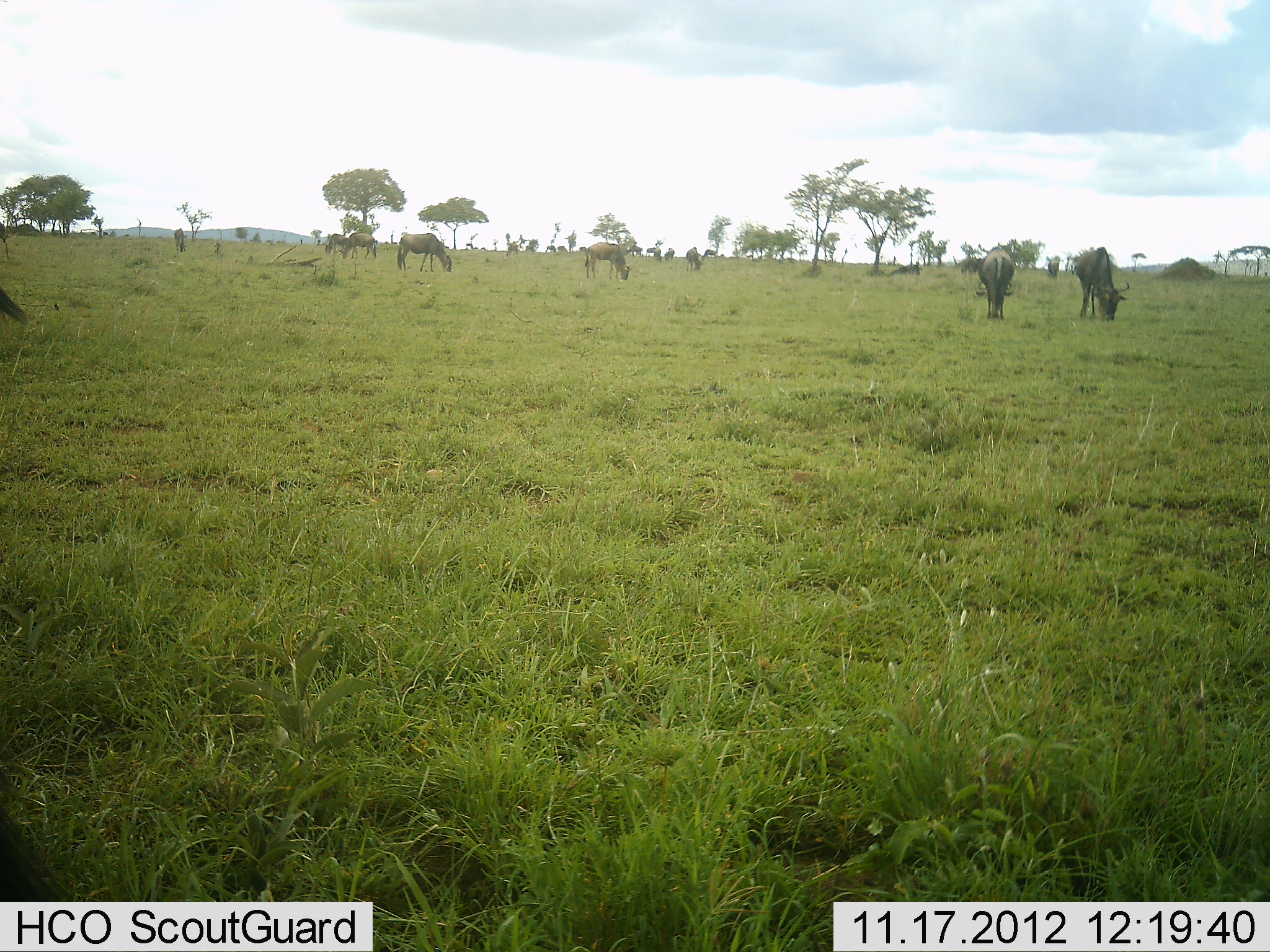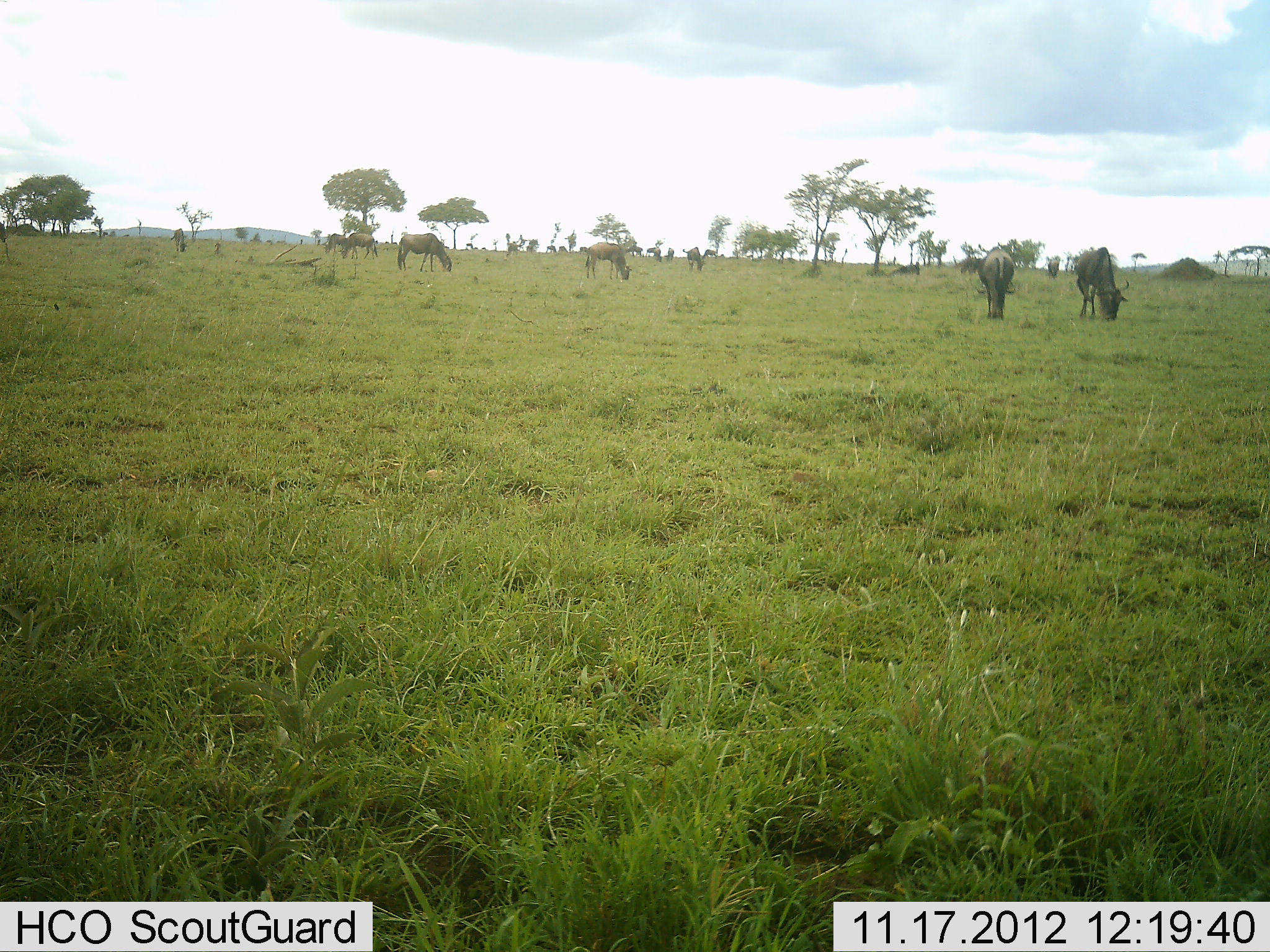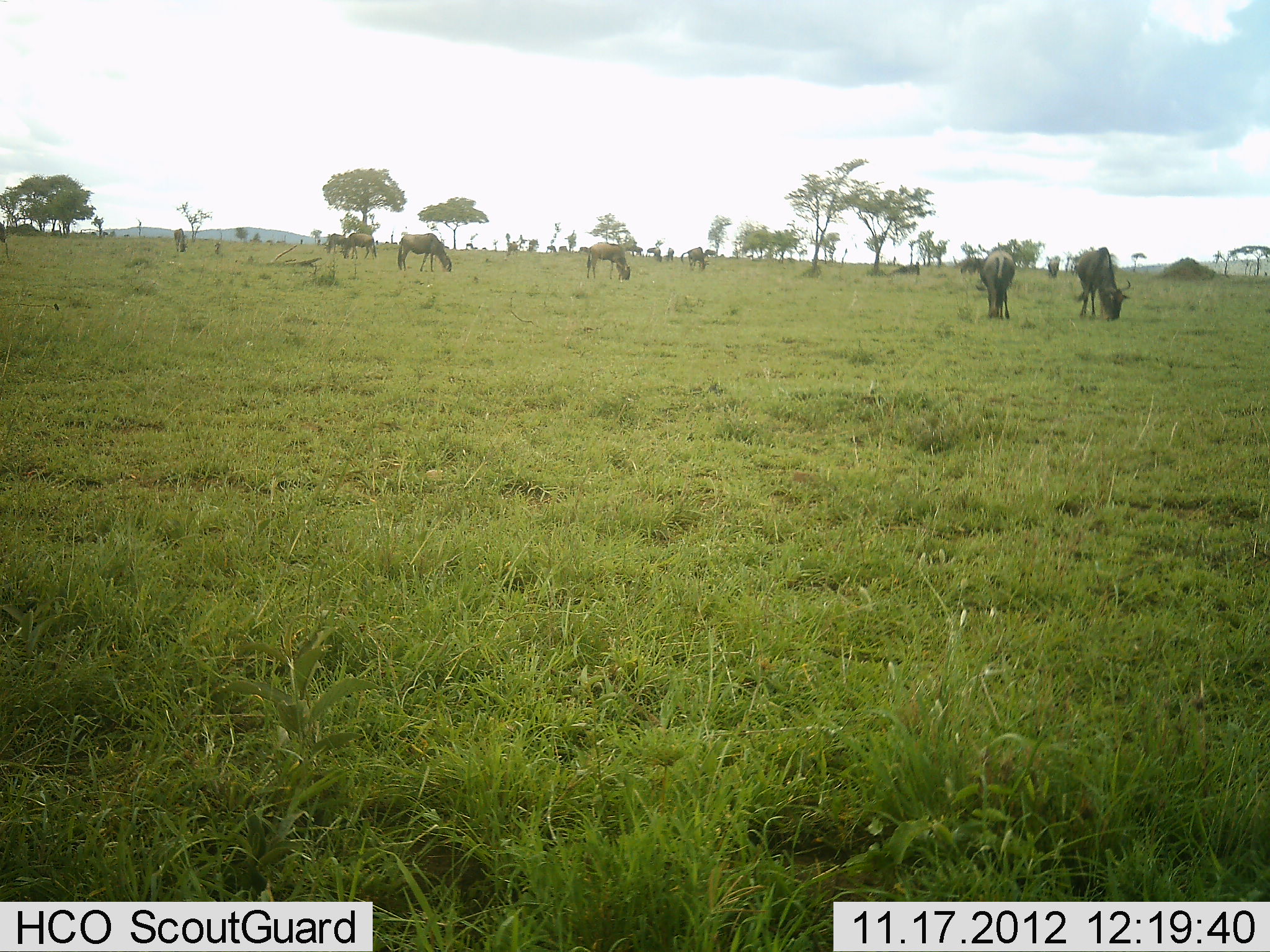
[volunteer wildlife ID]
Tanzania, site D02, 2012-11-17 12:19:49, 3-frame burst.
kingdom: Animalia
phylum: Chordata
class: Mammalia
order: Artiodactyla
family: Bovidae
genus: Connochaetes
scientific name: Connochaetes taurinus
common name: blue wildebeest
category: wildebeest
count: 10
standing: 64%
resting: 9%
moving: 9%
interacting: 0%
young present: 0%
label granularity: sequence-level